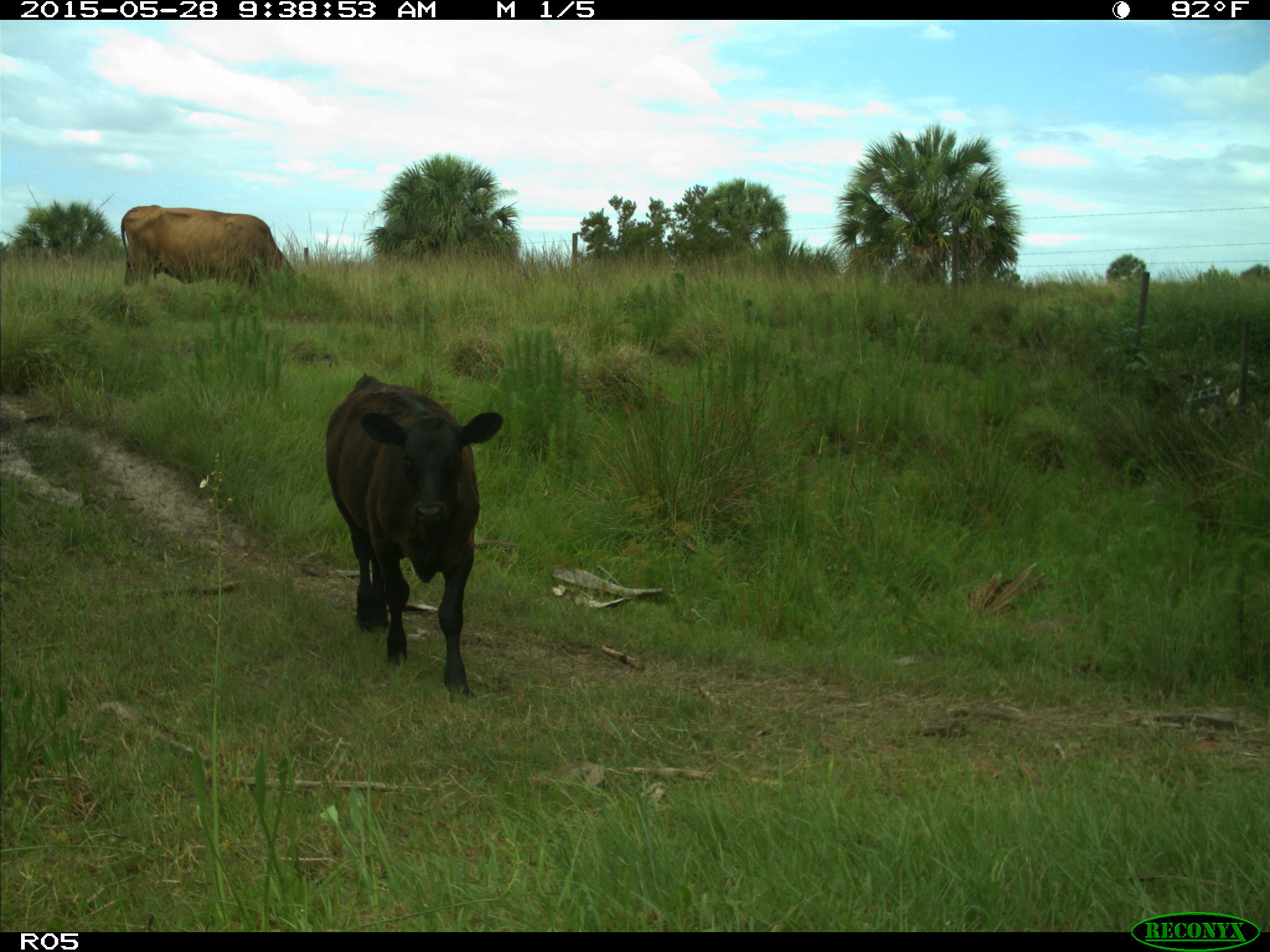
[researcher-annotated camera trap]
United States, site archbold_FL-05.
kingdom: Animalia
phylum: Chordata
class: Mammalia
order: Artiodactyla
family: Bovidae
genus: Bos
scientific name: Bos taurus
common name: domestic cow